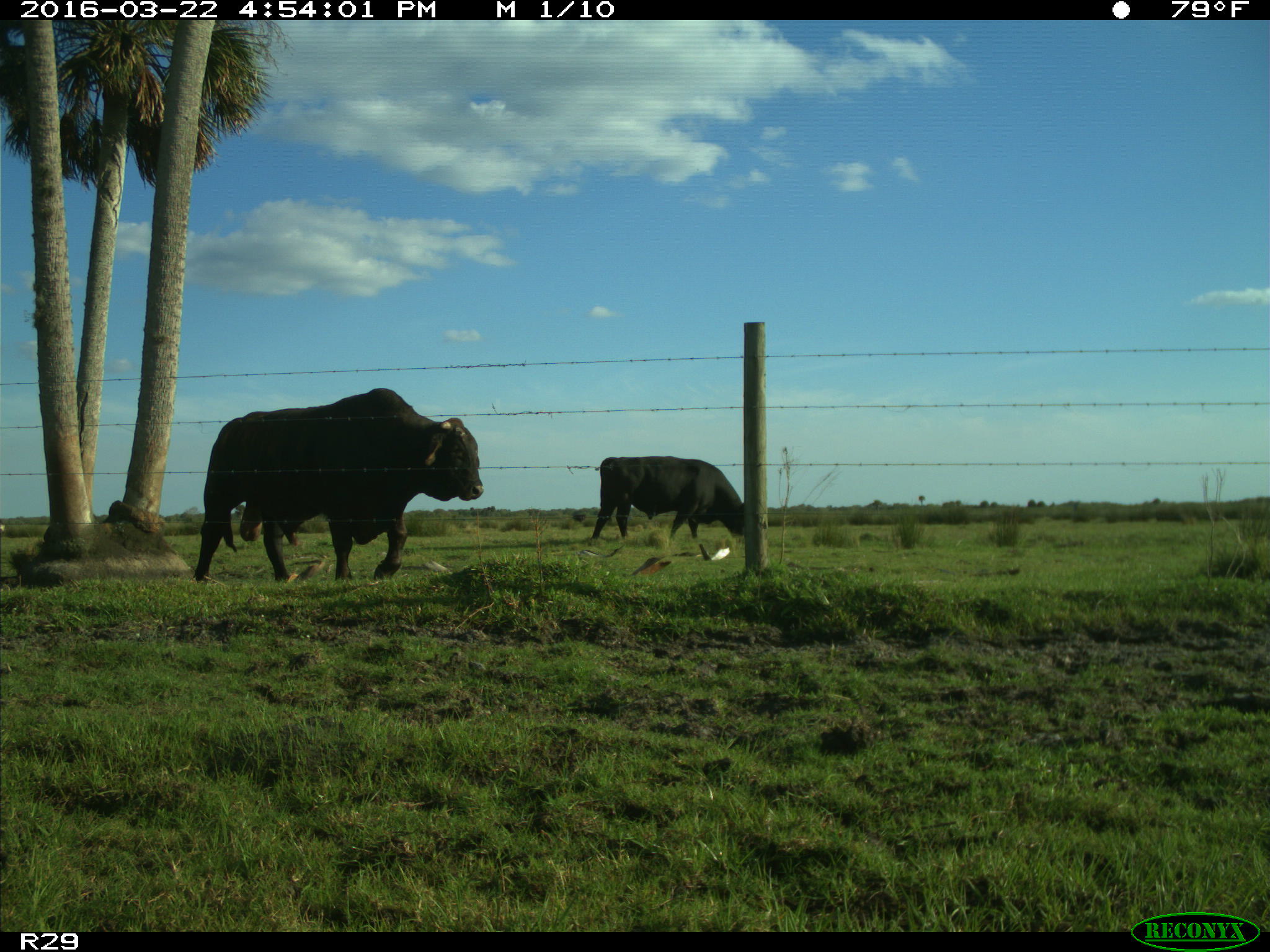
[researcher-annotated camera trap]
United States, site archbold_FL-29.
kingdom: Animalia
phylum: Chordata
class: Mammalia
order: Artiodactyla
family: Bovidae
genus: Bos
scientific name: Bos taurus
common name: domestic cow